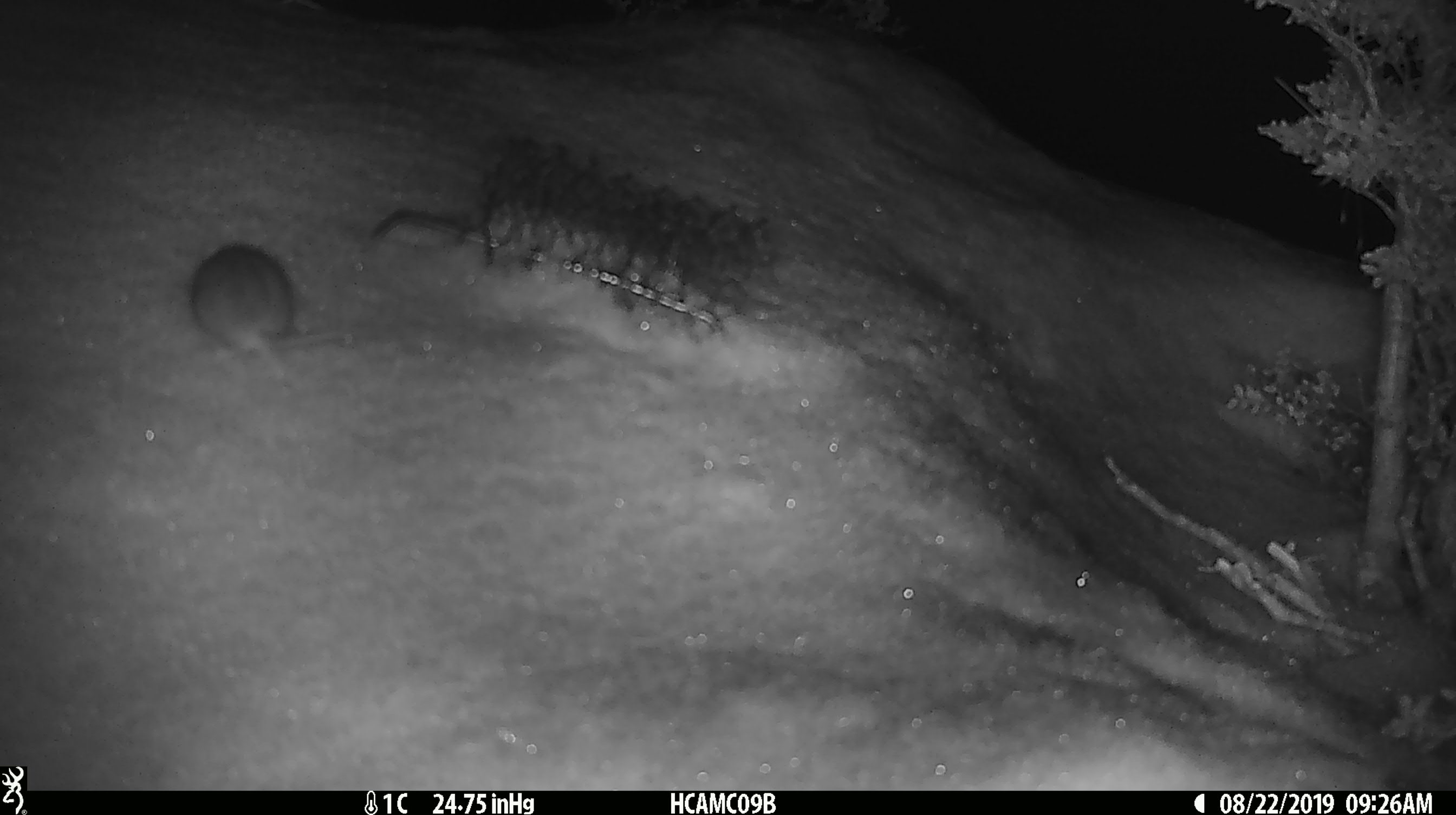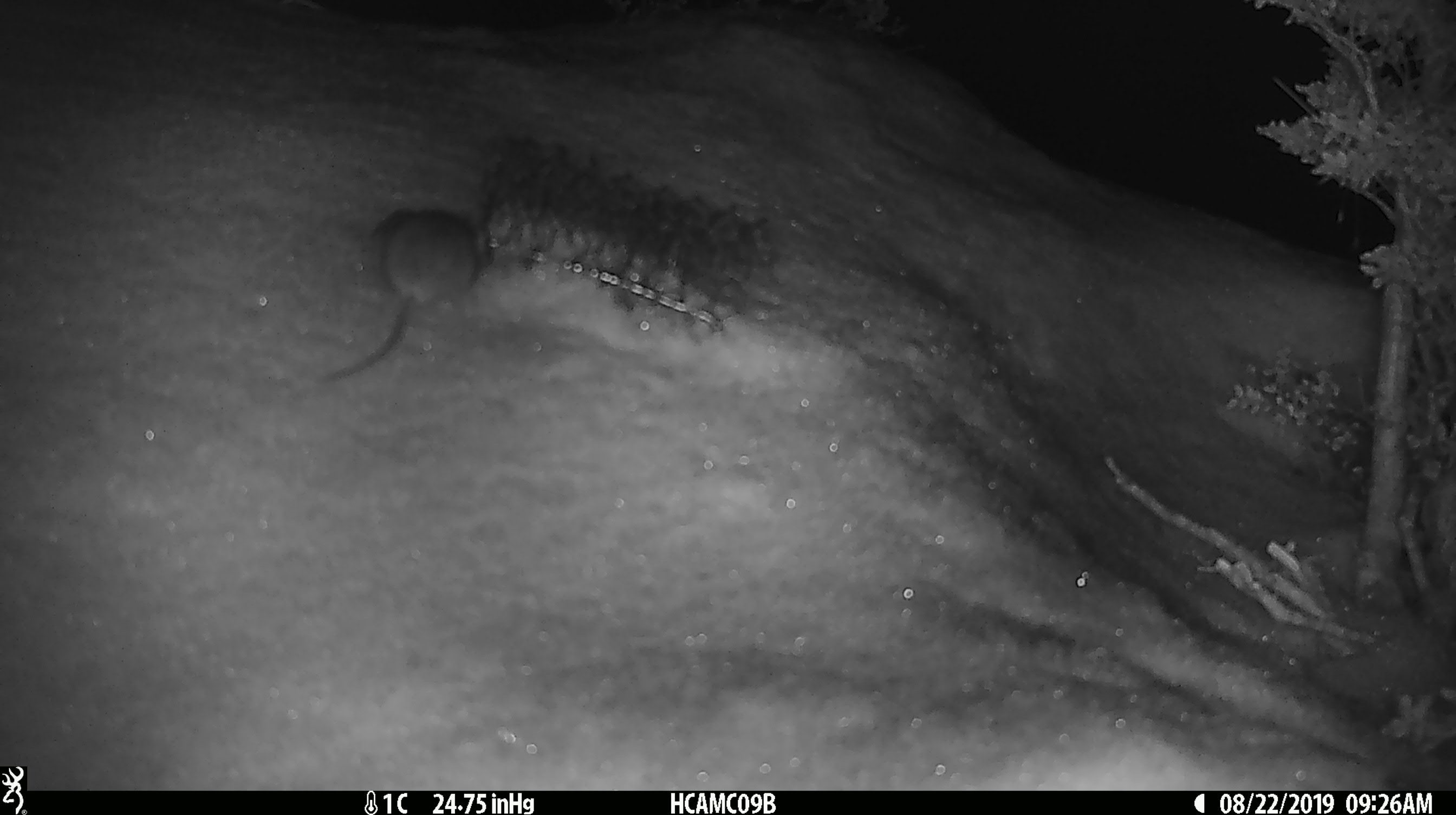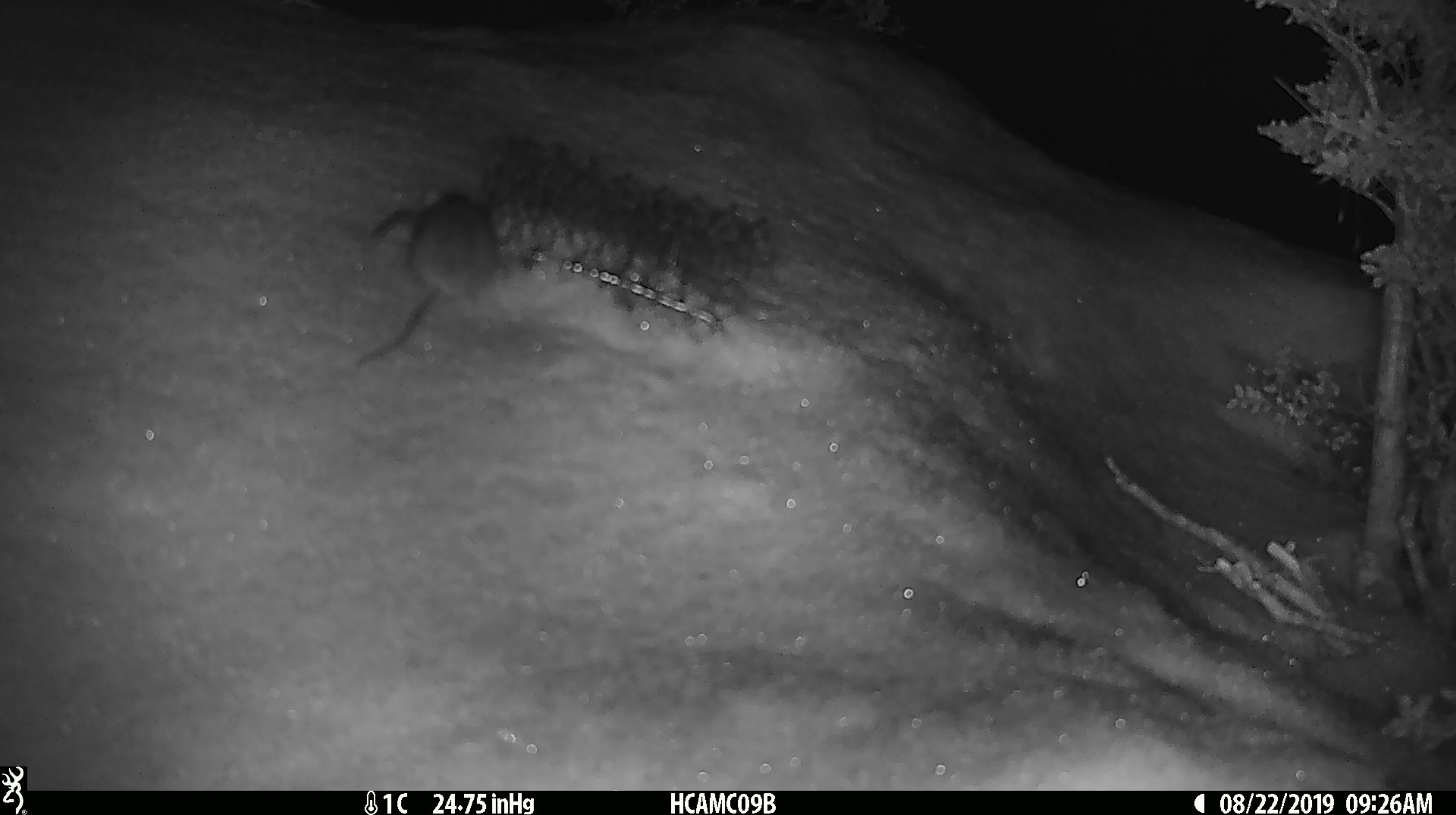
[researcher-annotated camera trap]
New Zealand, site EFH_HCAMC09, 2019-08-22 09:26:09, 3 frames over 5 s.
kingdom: Animalia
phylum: Chordata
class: Mammalia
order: Rodentia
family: Muridae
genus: Mus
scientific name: Mus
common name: mouse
Mouse (Mus).